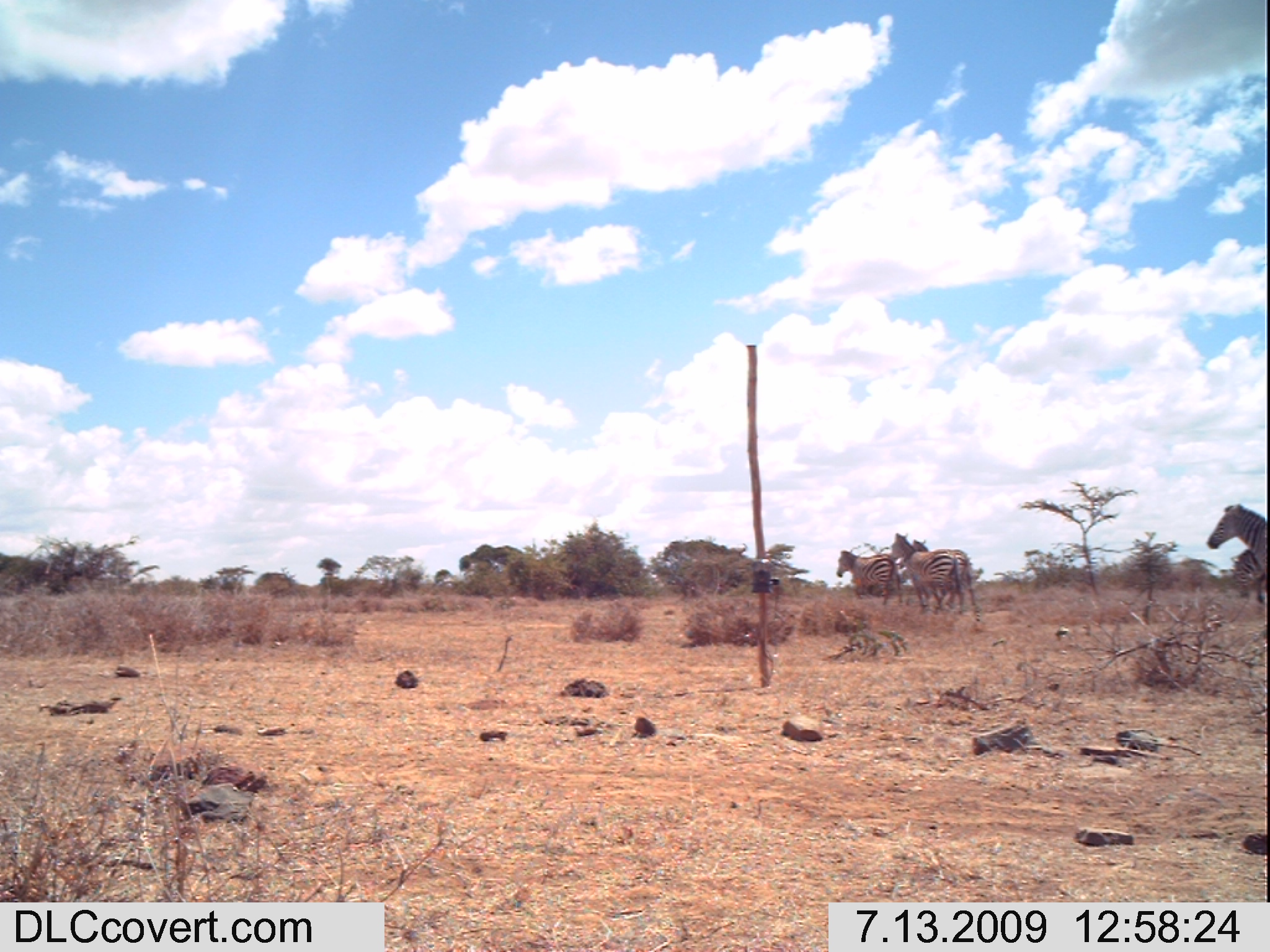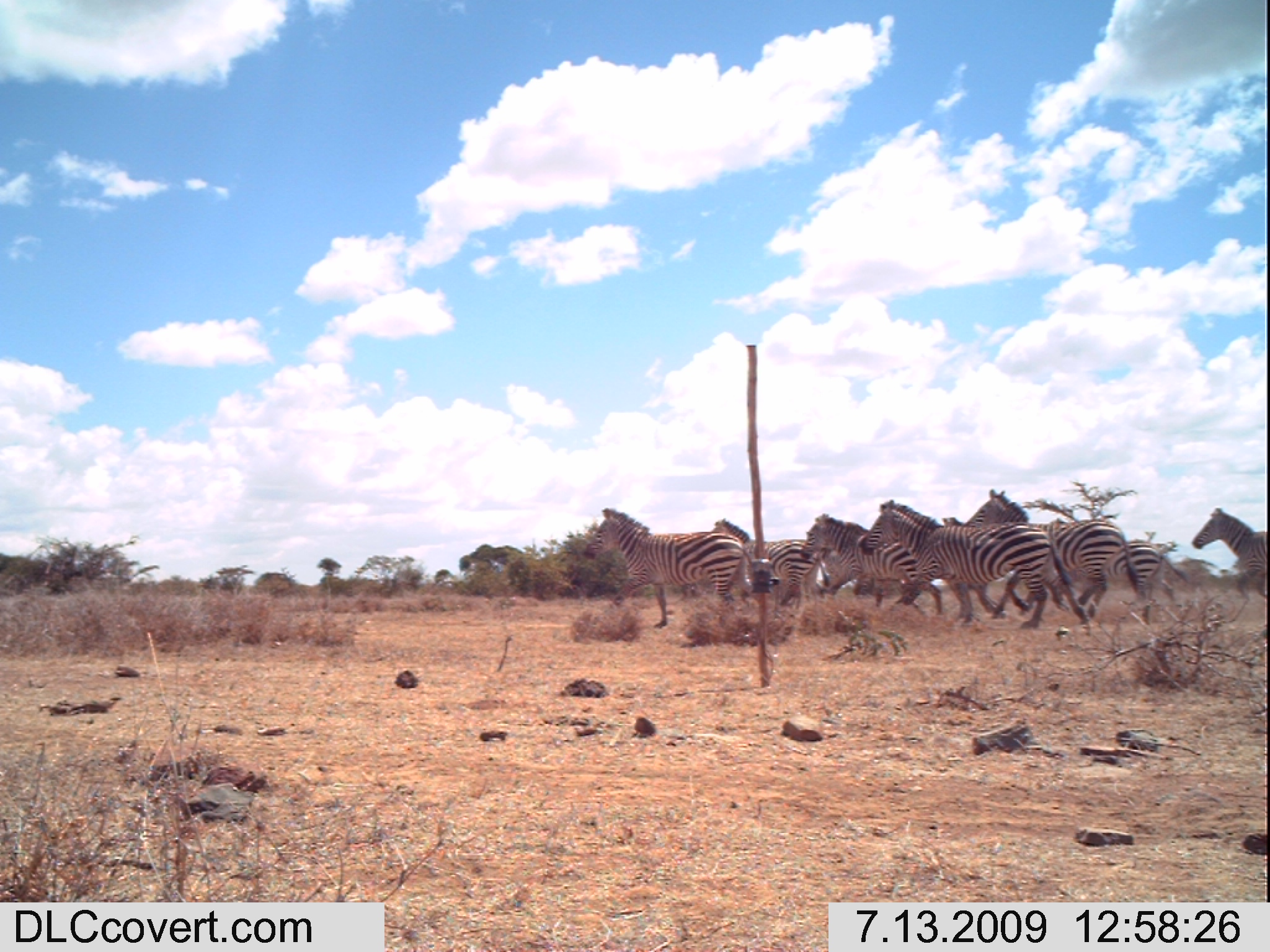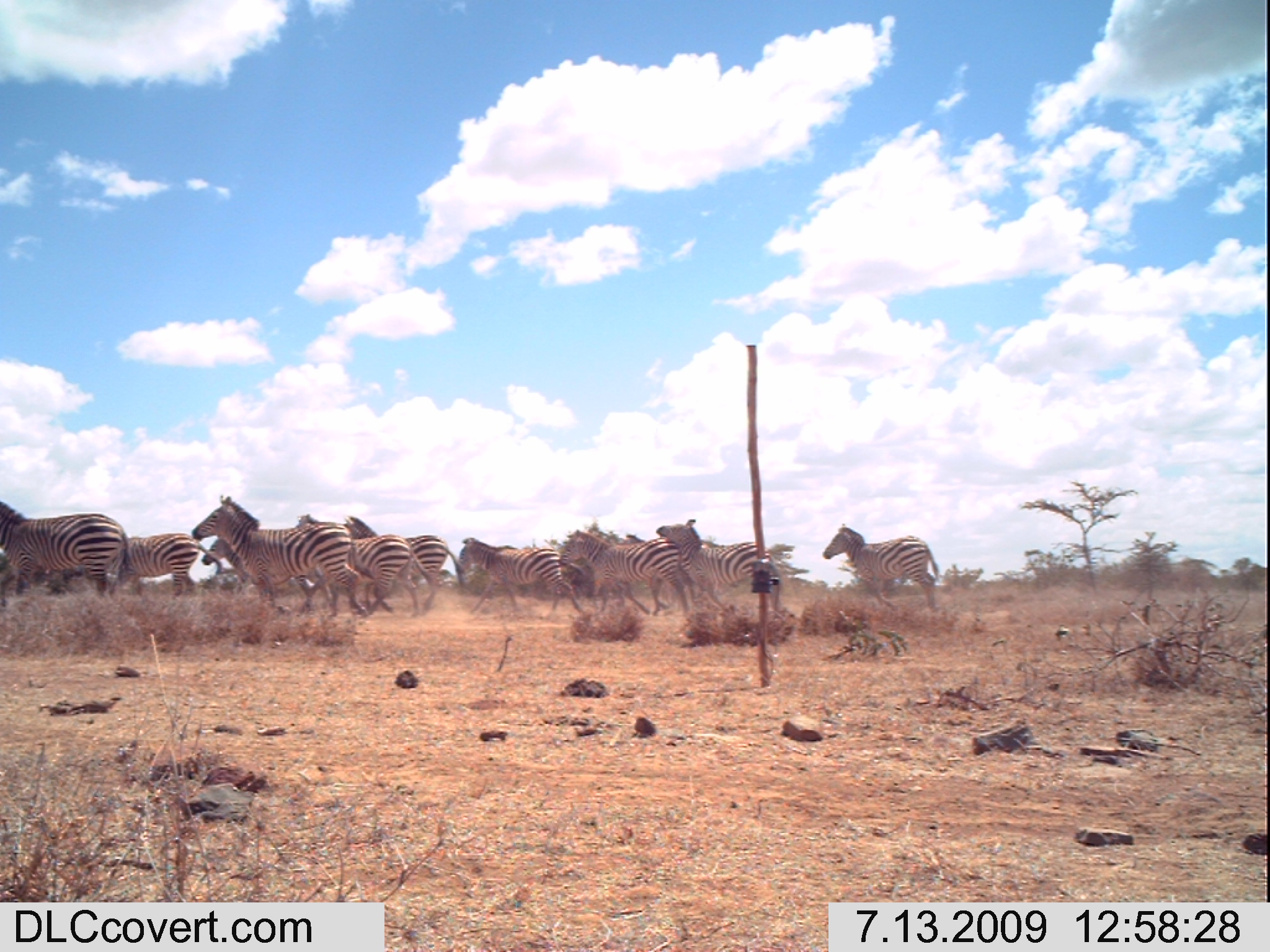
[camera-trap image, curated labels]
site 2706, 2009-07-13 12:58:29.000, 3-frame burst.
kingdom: Animalia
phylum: Chordata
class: Mammalia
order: Perissodactyla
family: Equidae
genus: Equus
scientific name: Equus quagga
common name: plains zebra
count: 4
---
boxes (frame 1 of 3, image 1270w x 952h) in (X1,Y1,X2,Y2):
equus quagga: (899,539,981,621); (890,532,959,615); (1206,503,1266,569); (835,549,902,605); (1231,550,1267,601)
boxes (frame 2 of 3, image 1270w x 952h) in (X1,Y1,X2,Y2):
equus quagga: (858,499,1089,629); (964,488,1138,618); (583,507,755,628); (799,513,943,613); (942,516,1069,611); (711,518,829,605); (1104,517,1188,635); (1191,508,1266,625)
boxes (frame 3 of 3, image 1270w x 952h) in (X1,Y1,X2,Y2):
equus quagga: (191,493,374,617); (295,513,431,617); (0,500,128,606); (655,518,781,613); (558,530,695,613); (343,515,461,606); (822,522,939,610); (200,537,338,611); (458,537,585,614); (127,532,223,601)